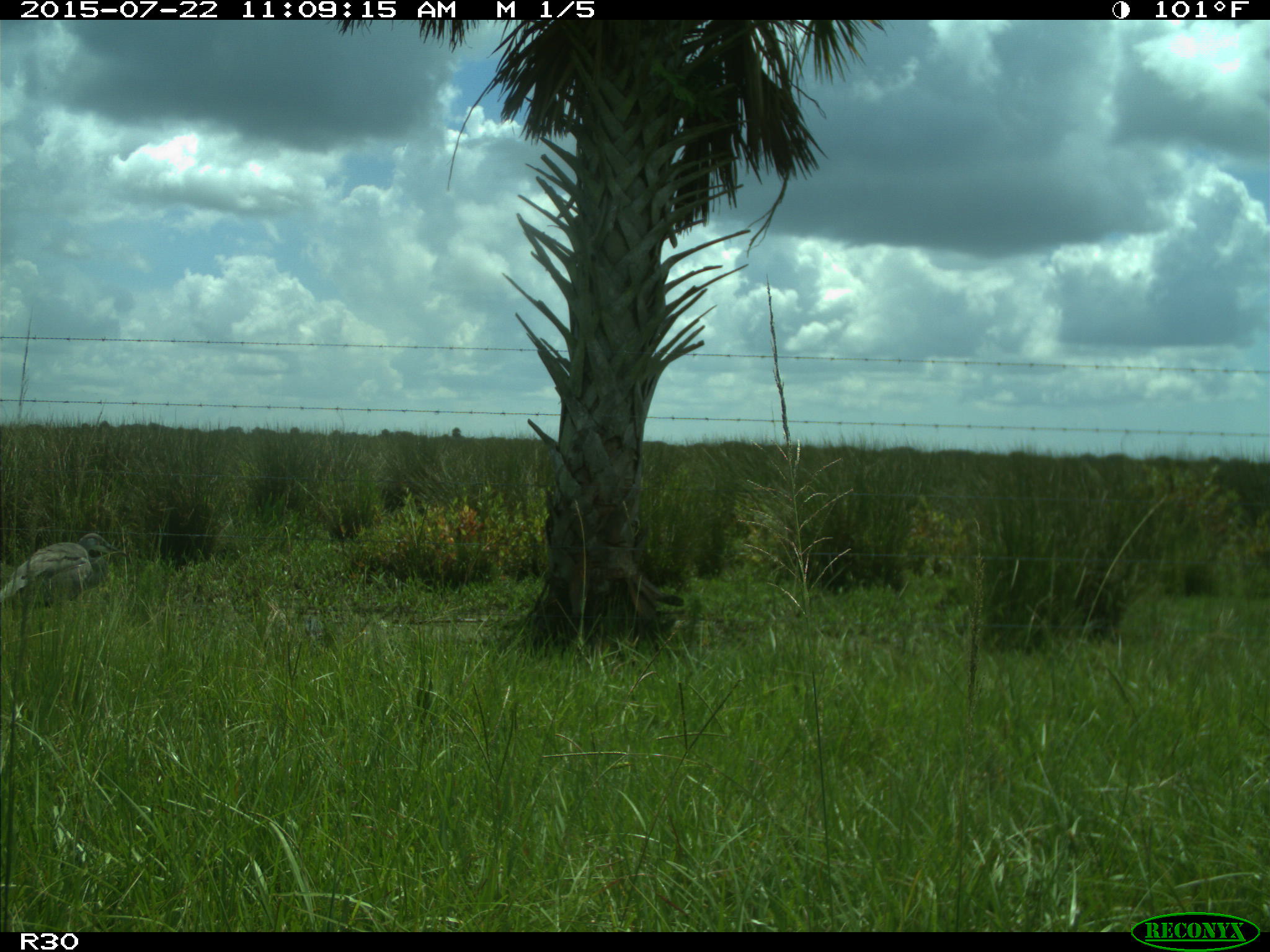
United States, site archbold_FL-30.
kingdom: Animalia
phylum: Chordata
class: Aves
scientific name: Aves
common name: birds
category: unidentified bird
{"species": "unidentified bird (birds) (Aves)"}